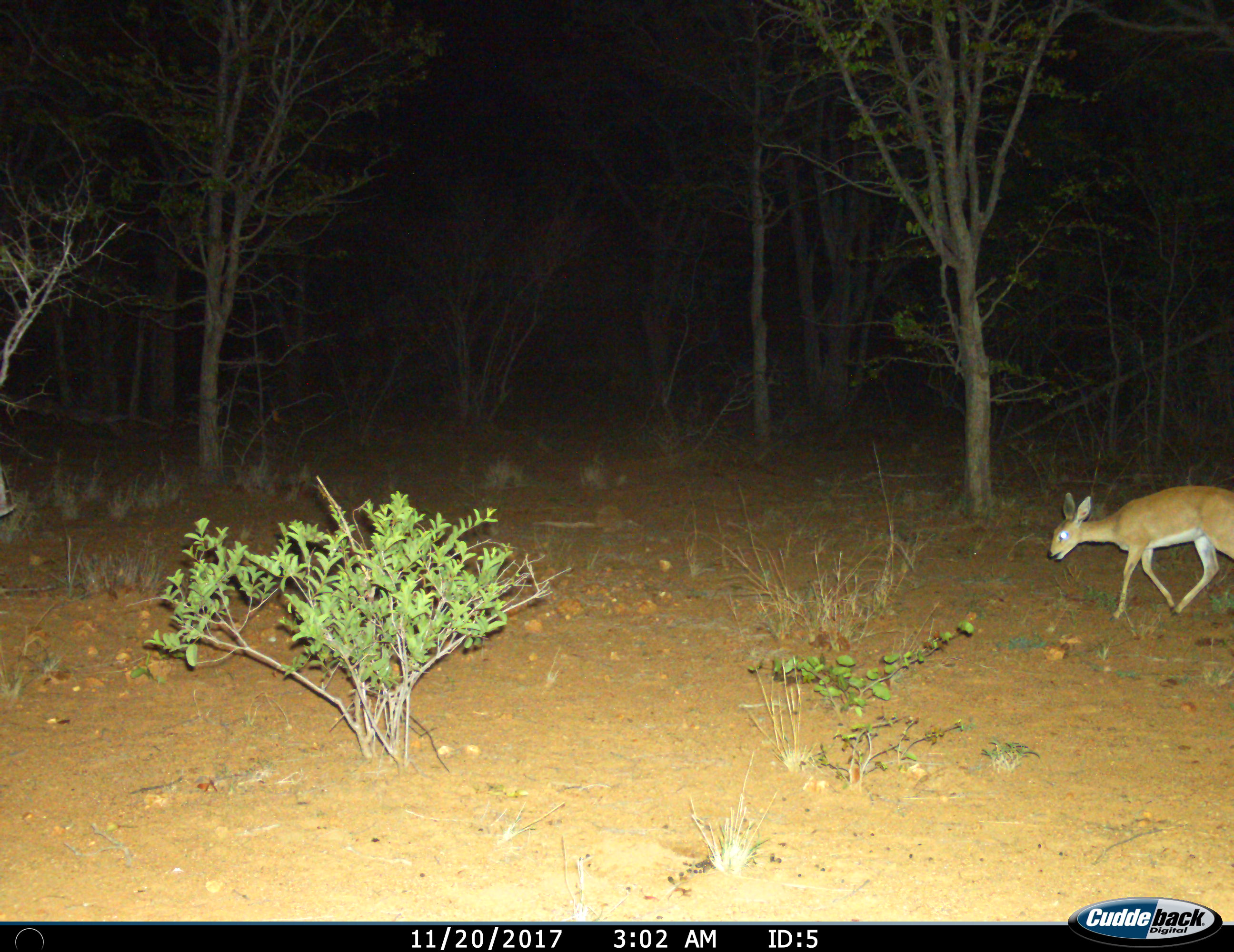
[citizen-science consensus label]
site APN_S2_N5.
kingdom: Animalia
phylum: Chordata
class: Mammalia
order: Artiodactyla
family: Bovidae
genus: Raphicerus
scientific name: Raphicerus campestris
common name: steenbok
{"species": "steenbok (Raphicerus campestris)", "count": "1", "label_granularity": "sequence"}